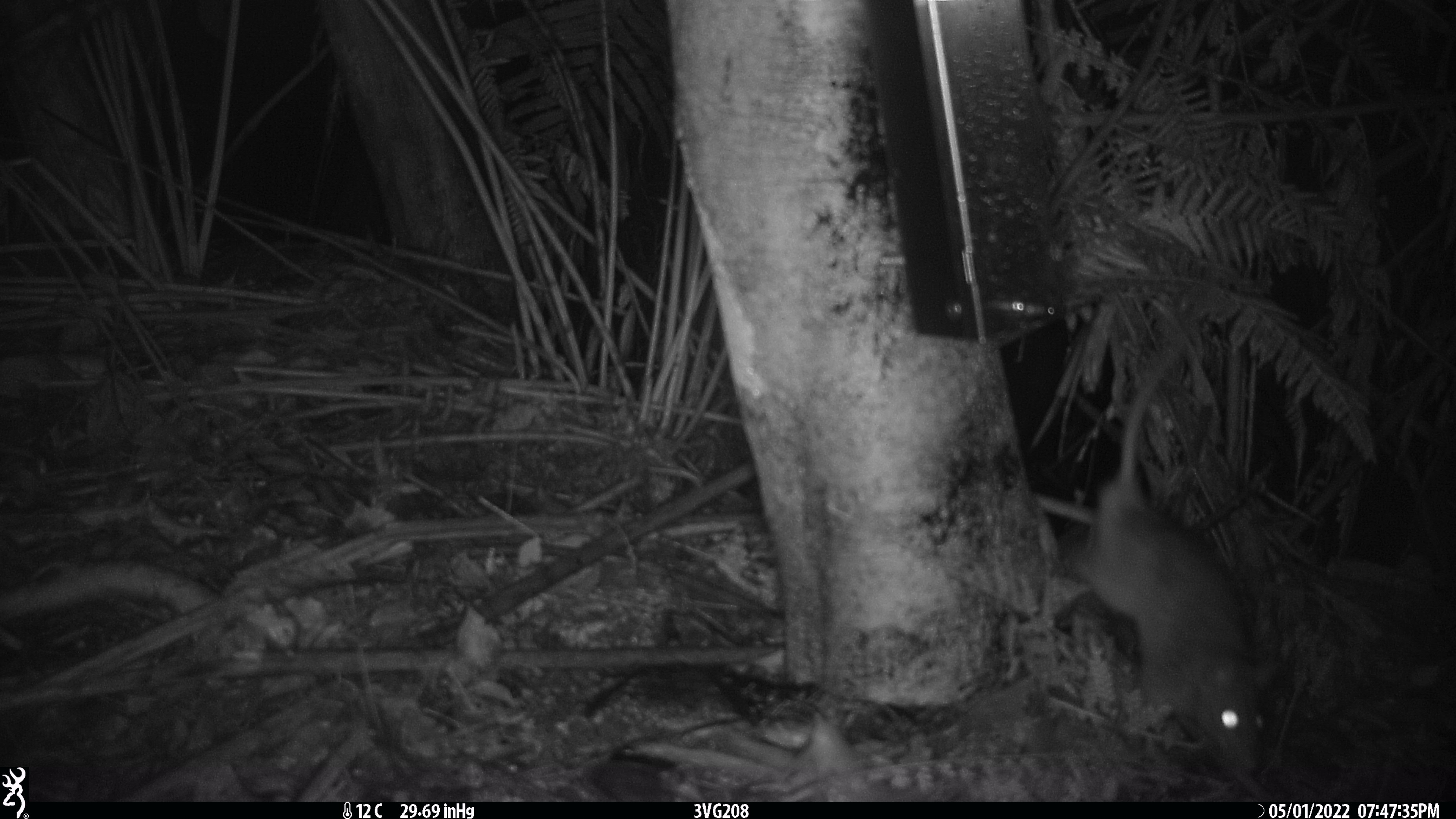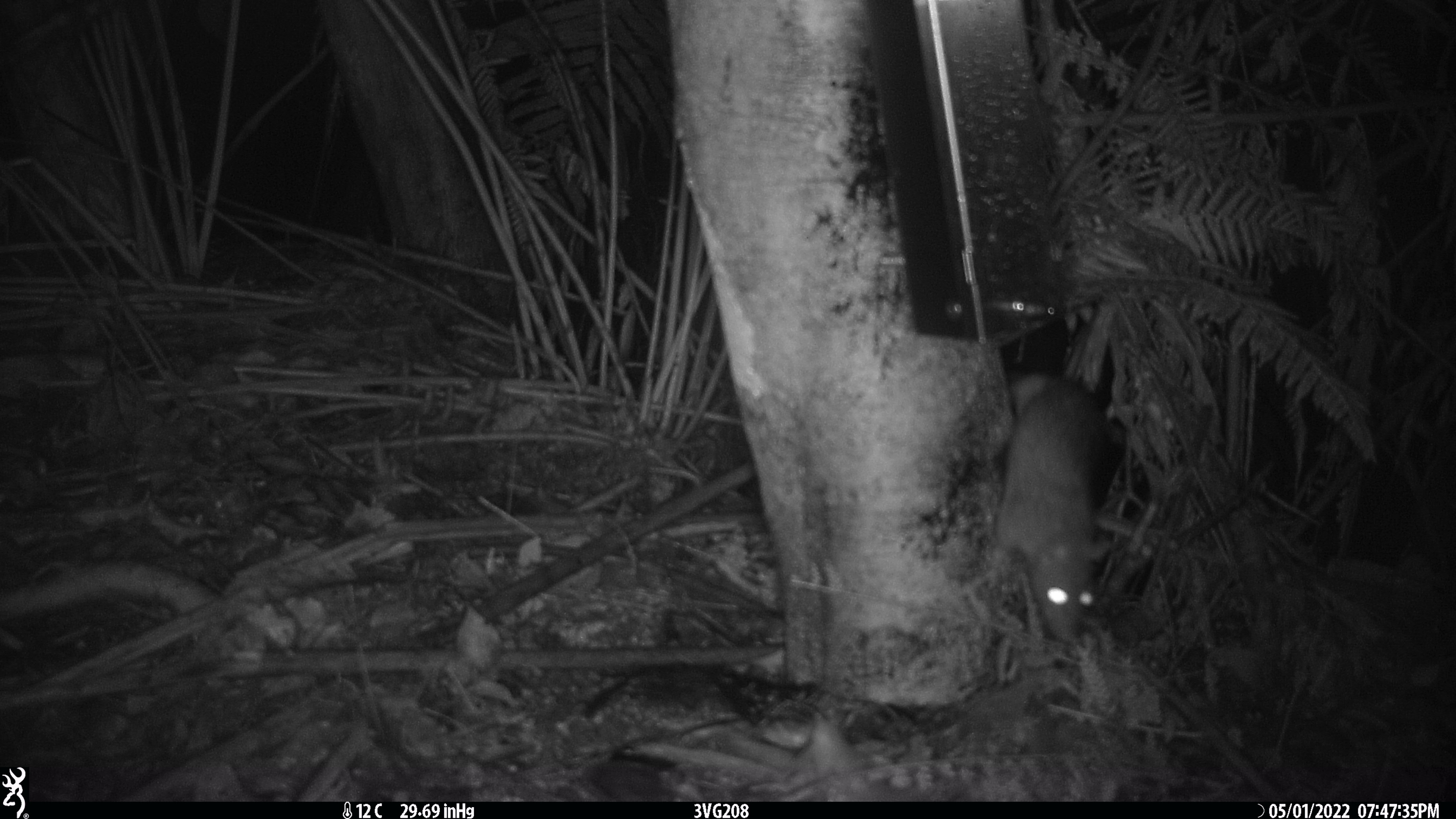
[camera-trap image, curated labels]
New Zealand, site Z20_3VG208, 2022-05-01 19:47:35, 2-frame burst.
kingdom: Animalia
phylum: Chordata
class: Mammalia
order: Rodentia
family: Muridae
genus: Rattus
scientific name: Rattus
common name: rat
Rat (Rattus).